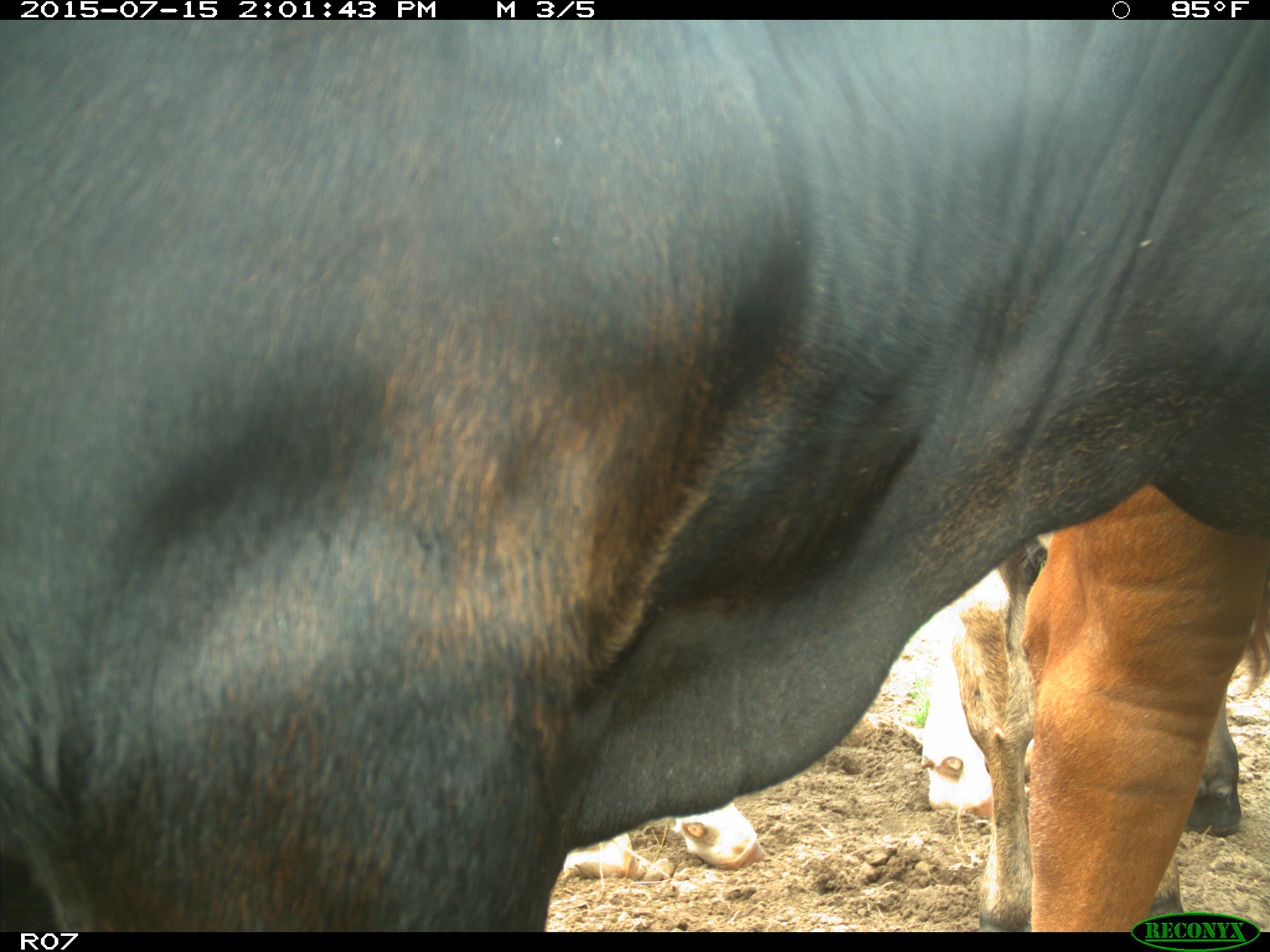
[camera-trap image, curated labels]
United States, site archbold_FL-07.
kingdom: Animalia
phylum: Chordata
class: Mammalia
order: Artiodactyla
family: Bovidae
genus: Bos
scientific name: Bos taurus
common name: domestic cow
Bos taurus (domestic cow).